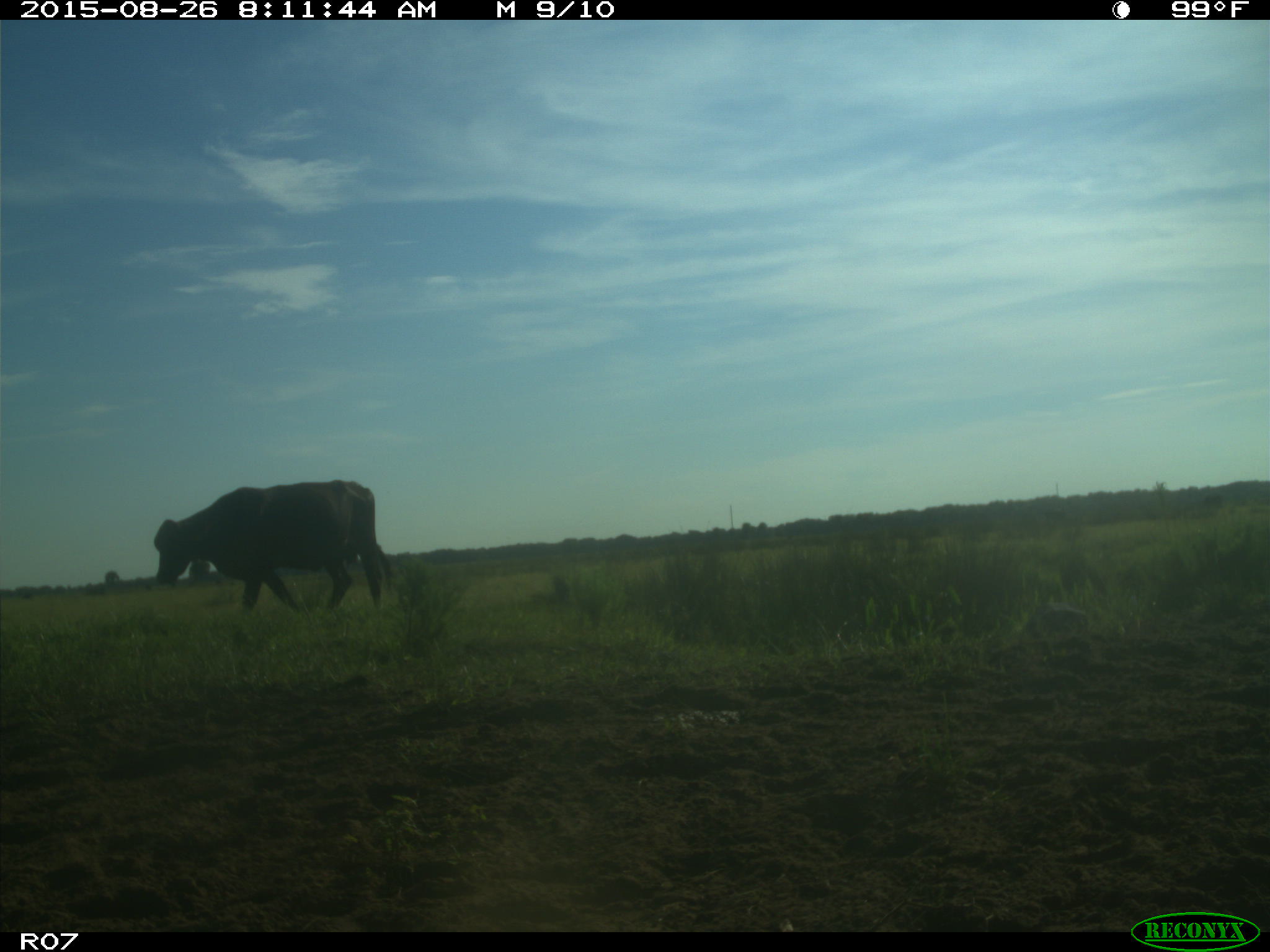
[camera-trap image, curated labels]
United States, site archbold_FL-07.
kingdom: Animalia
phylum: Chordata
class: Mammalia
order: Artiodactyla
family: Bovidae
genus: Bos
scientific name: Bos taurus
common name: domestic cow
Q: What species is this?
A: Bos taurus (domestic cow).